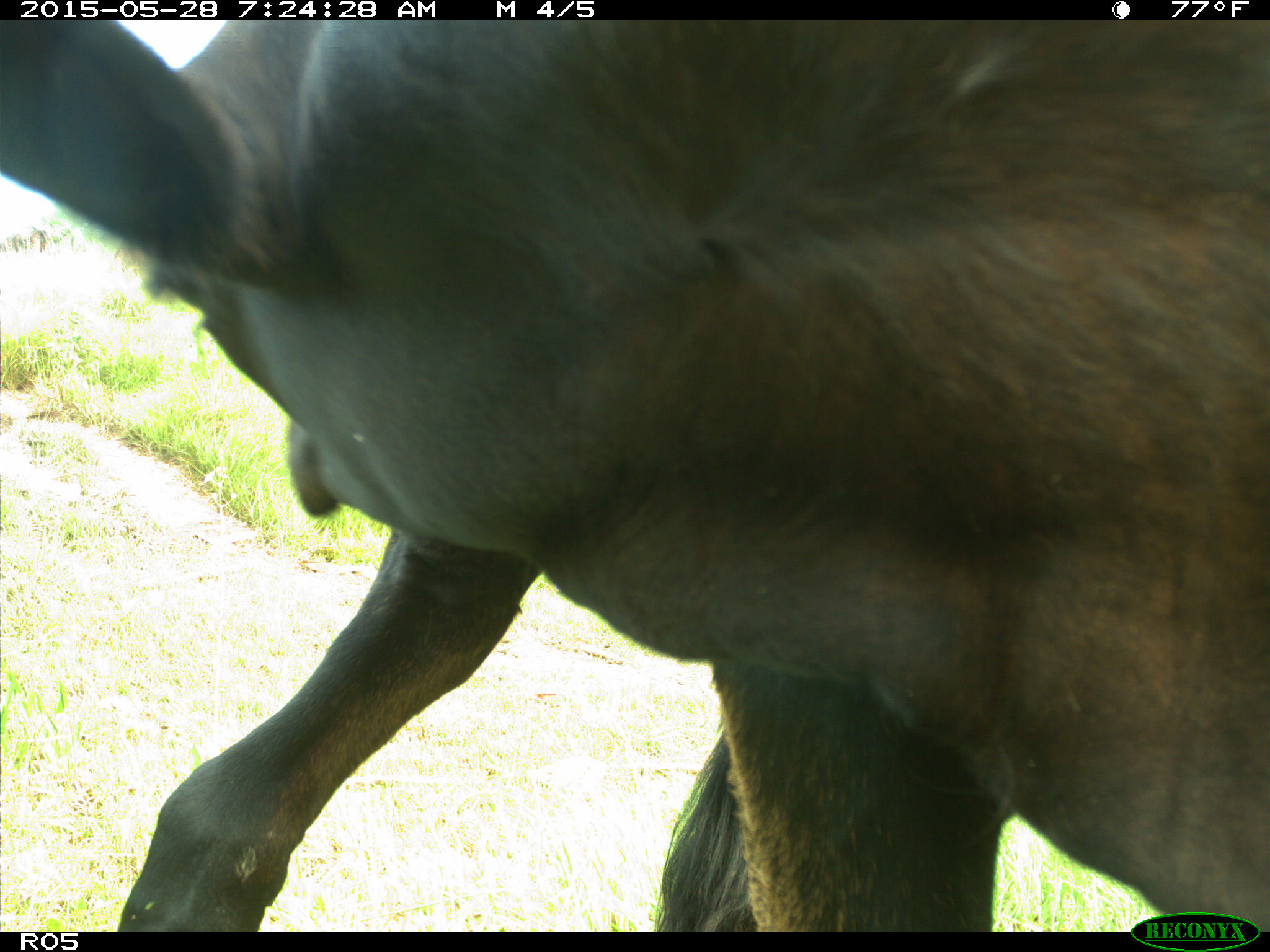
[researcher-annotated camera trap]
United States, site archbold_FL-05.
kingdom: Animalia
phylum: Chordata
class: Mammalia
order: Artiodactyla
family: Bovidae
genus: Bos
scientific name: Bos taurus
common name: domestic cow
Bos taurus (domestic cow).